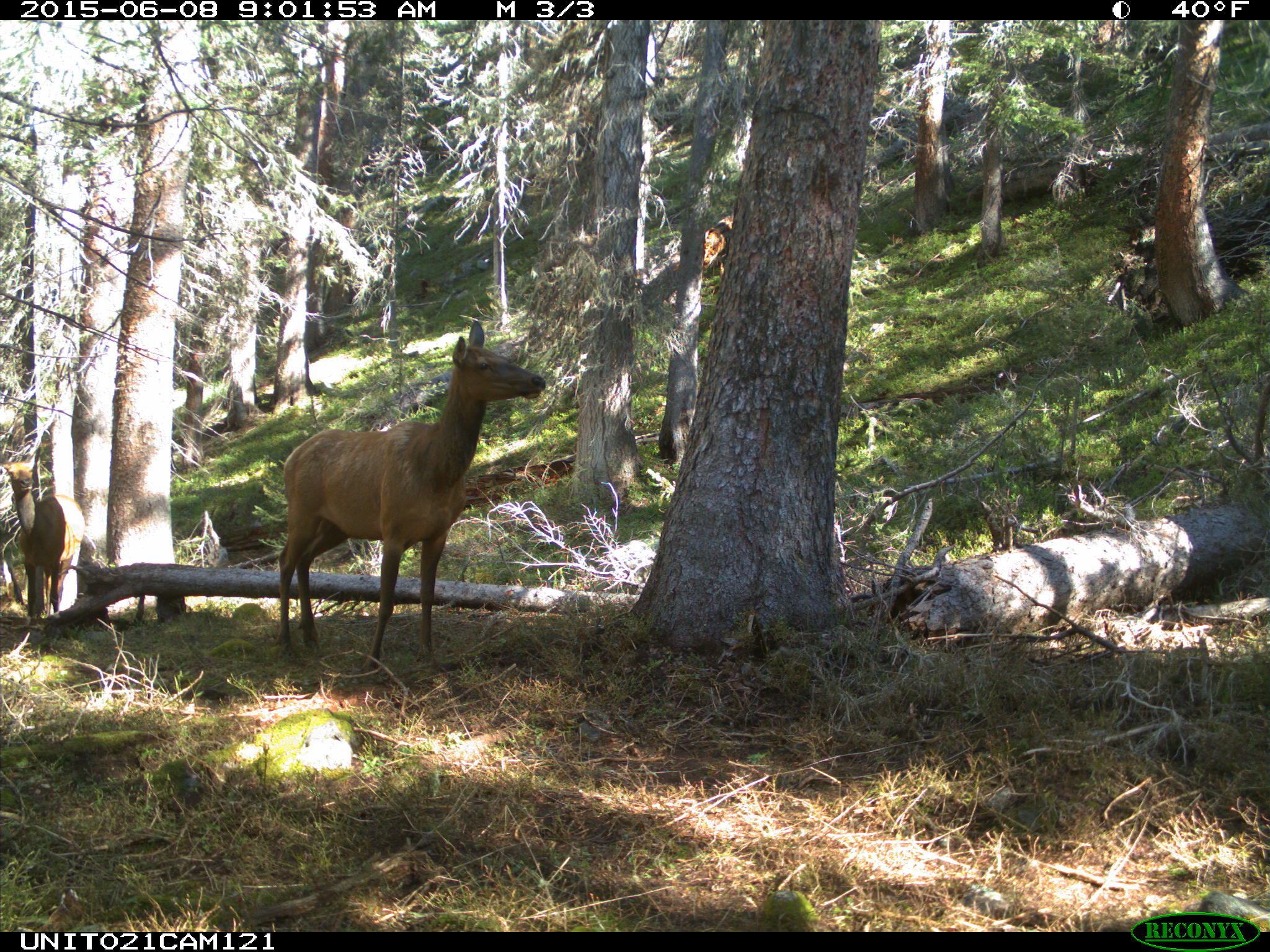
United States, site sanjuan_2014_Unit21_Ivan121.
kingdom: Animalia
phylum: Chordata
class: Mammalia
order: Artiodactyla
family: Cervidae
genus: Cervus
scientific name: Cervus elaphus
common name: red deer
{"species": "Cervus elaphus (red deer)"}